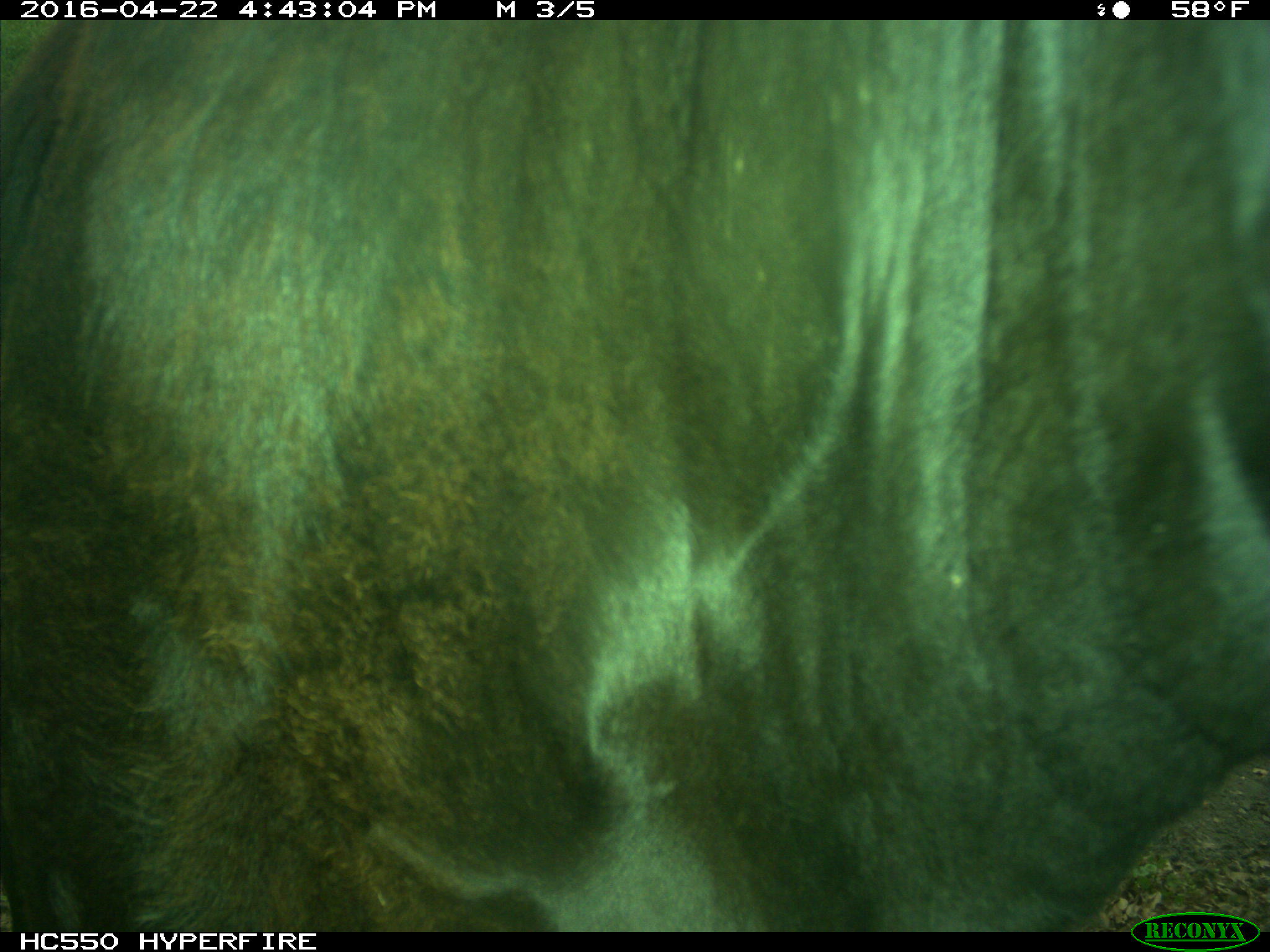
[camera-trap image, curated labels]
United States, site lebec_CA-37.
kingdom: Animalia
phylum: Chordata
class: Mammalia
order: Artiodactyla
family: Bovidae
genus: Bos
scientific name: Bos taurus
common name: domestic cow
Bos taurus (domestic cow).